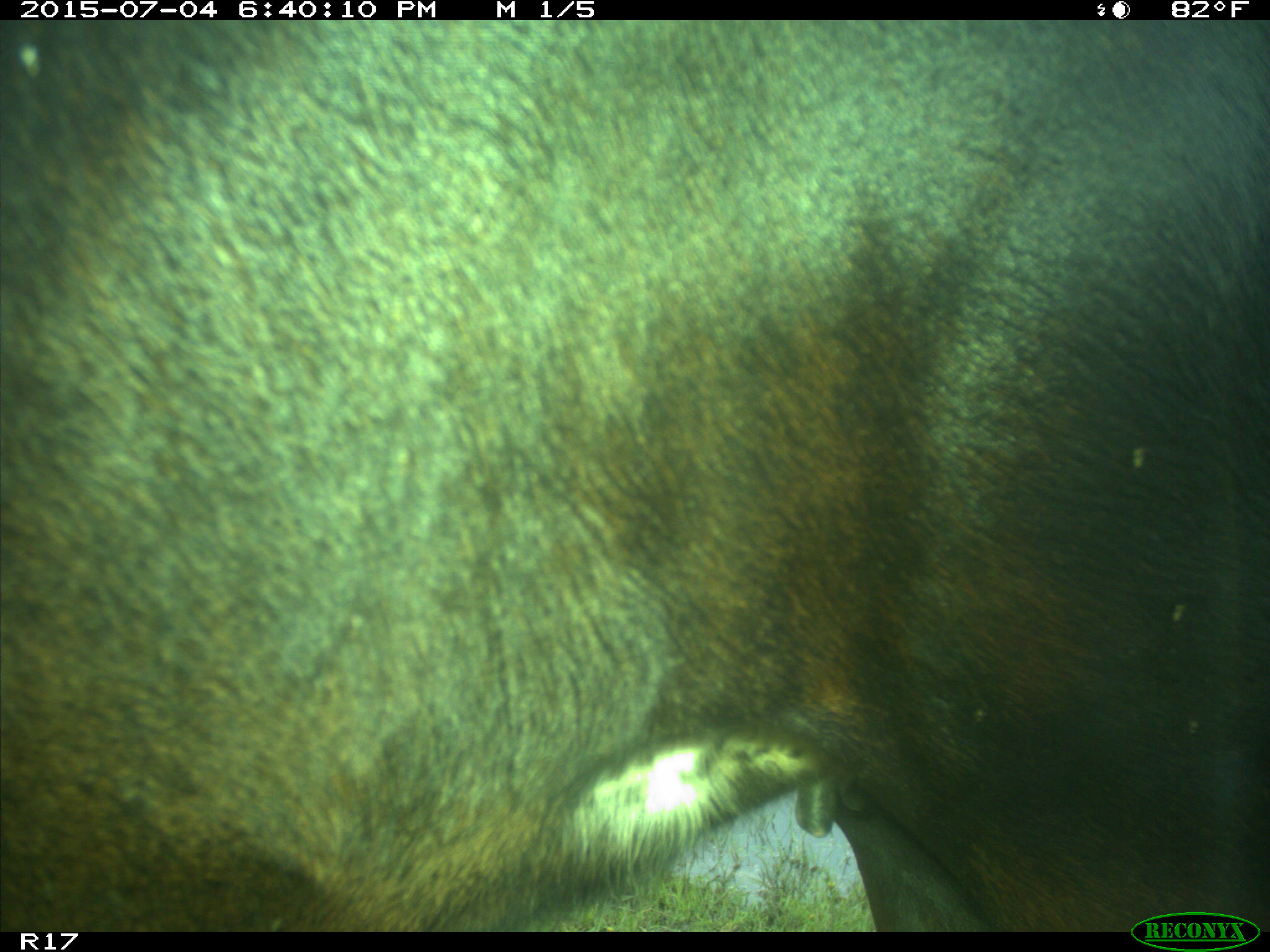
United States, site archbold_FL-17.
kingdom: Animalia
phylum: Chordata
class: Mammalia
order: Artiodactyla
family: Bovidae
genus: Bos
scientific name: Bos taurus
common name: domestic cow